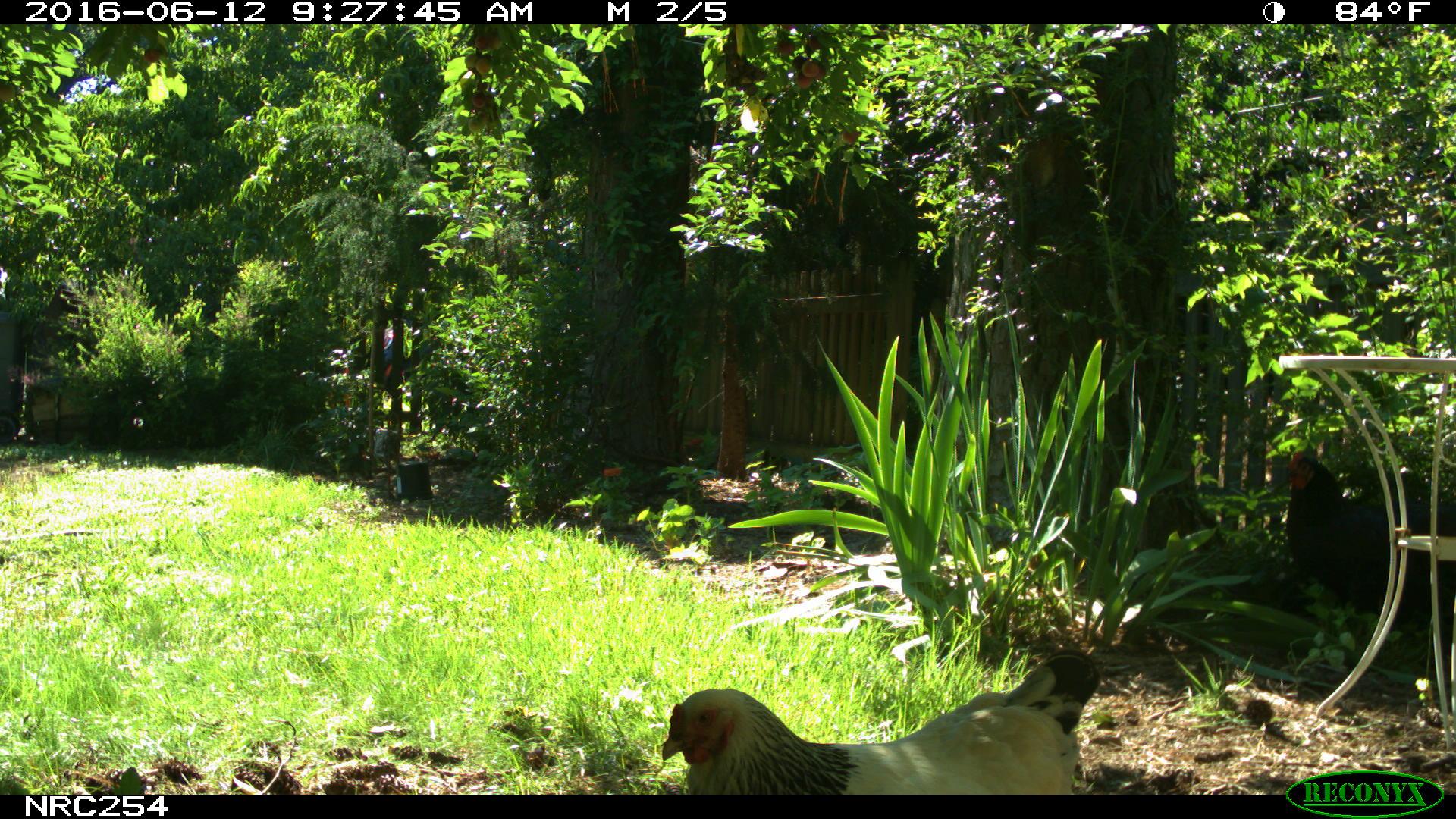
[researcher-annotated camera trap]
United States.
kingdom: Animalia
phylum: Chordata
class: Aves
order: Galliformes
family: Phasianidae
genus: Gallus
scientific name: Gallus gallus domesticus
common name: domestic chicken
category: Chicken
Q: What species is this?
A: Chicken (domestic chicken) (Gallus gallus domesticus).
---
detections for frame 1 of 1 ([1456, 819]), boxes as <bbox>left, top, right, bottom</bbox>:
Chicken: <bbox>652, 641, 1114, 802</bbox>